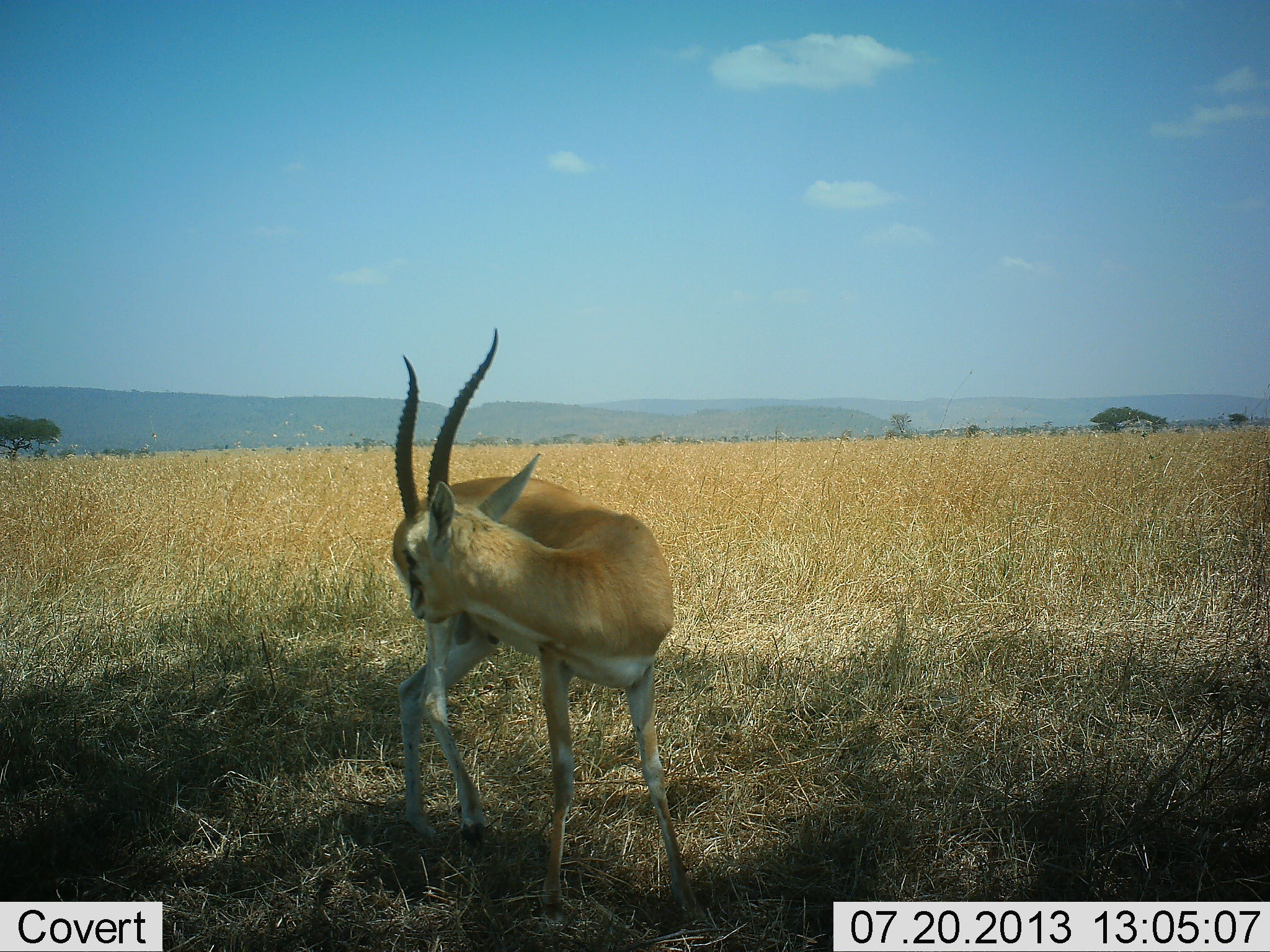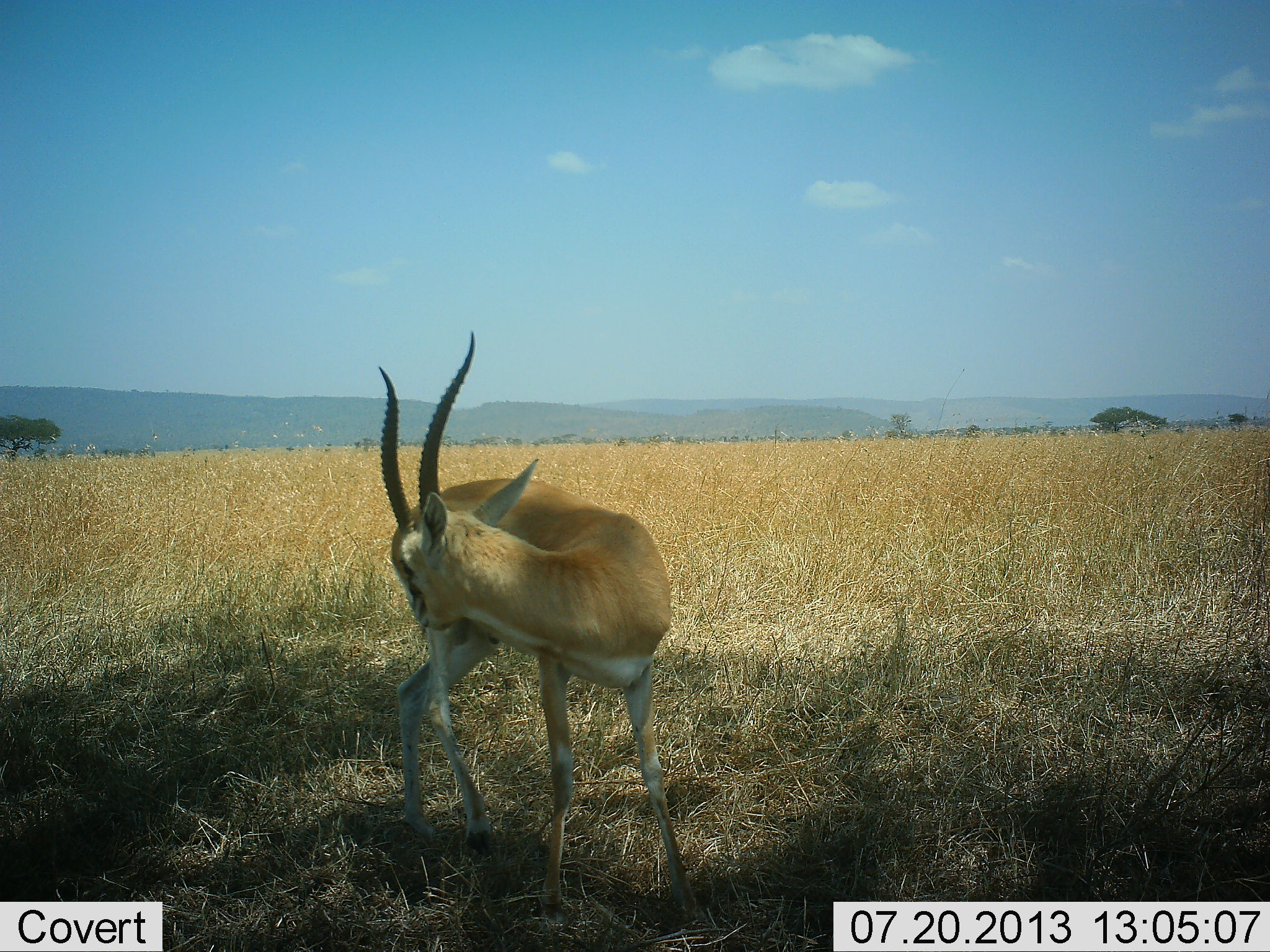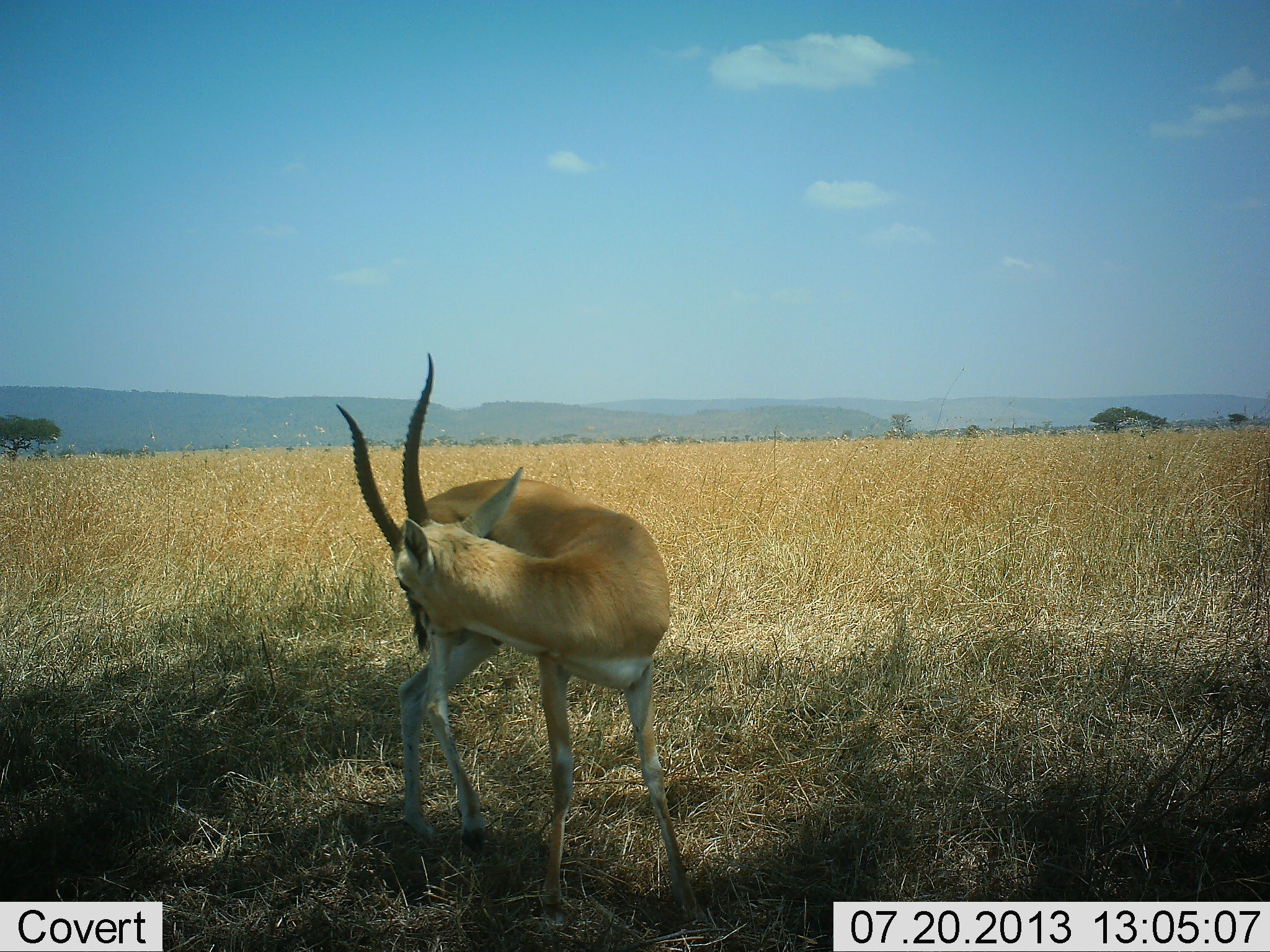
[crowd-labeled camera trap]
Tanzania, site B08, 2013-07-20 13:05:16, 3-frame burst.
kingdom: Animalia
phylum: Chordata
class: Mammalia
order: Artiodactyla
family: Bovidae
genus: Eudorcas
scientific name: Eudorcas thomsonii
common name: thomson's gazelle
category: gazellethomsons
Gazellethomsons (thomson's gazelle) (Eudorcas thomsonii), count 1. Behavior (volunteer vote fractions): standing 88%, resting 0%, moving 8%, interacting 4%. Young present (vote fraction): 4%. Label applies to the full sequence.